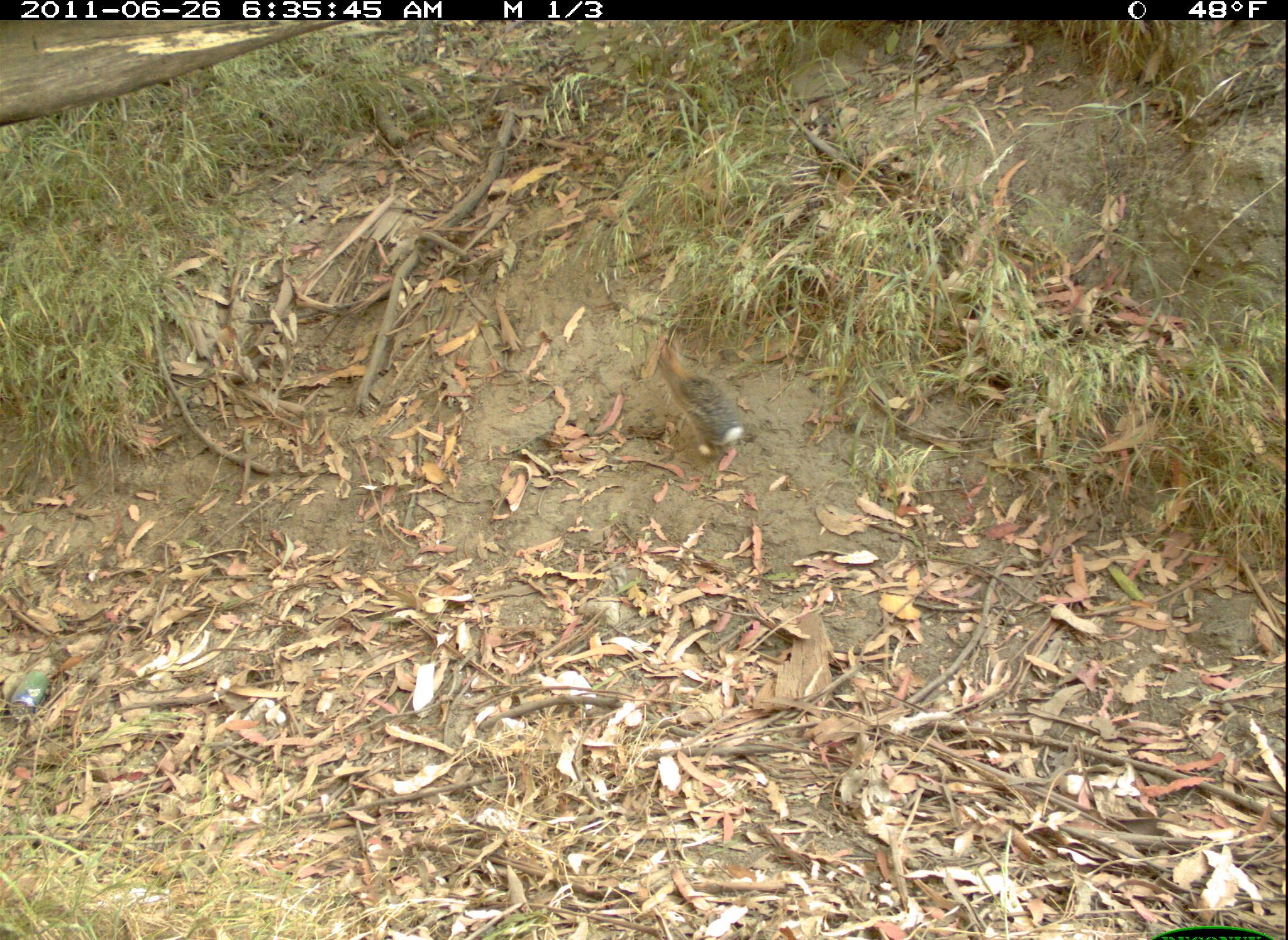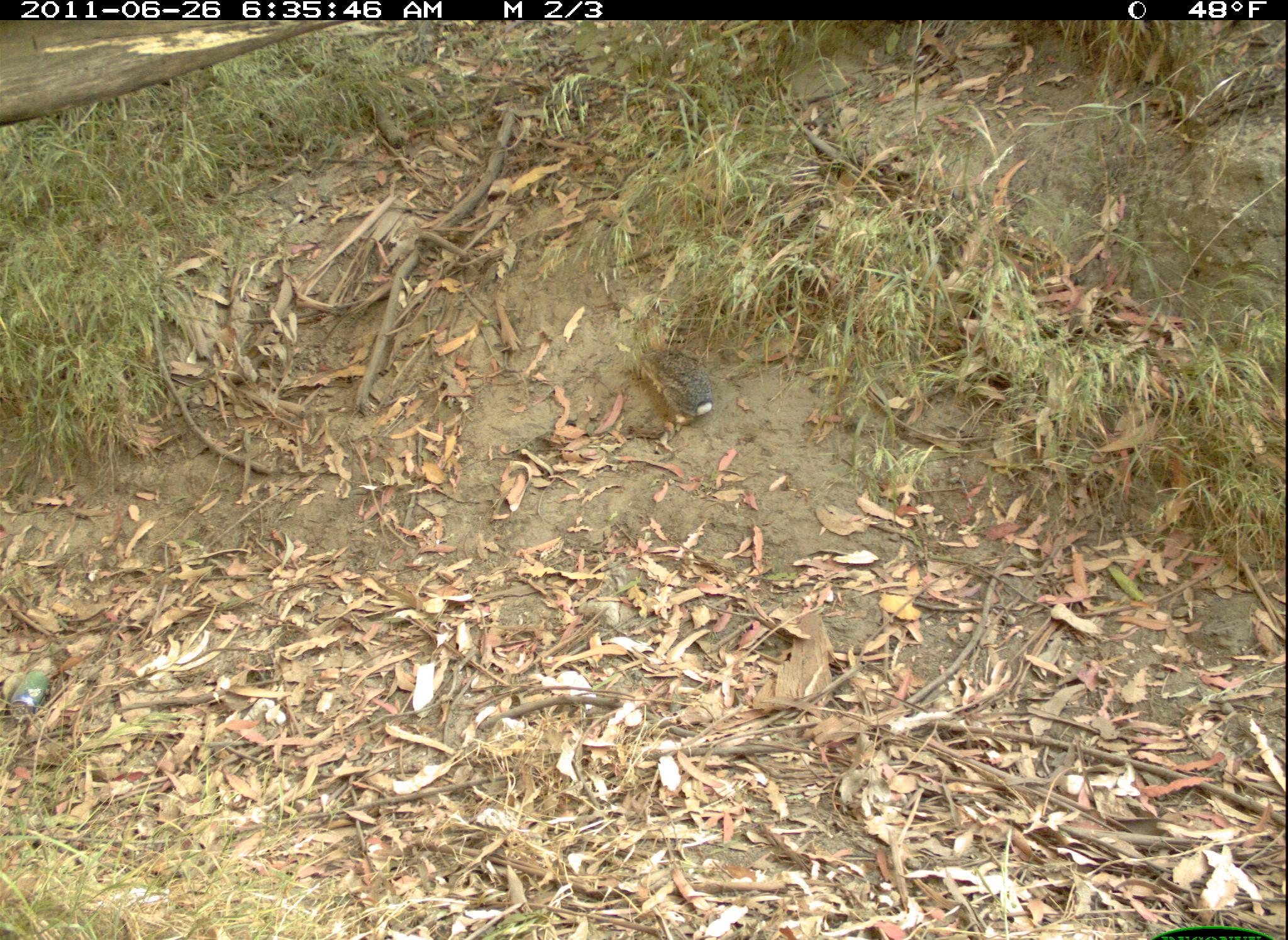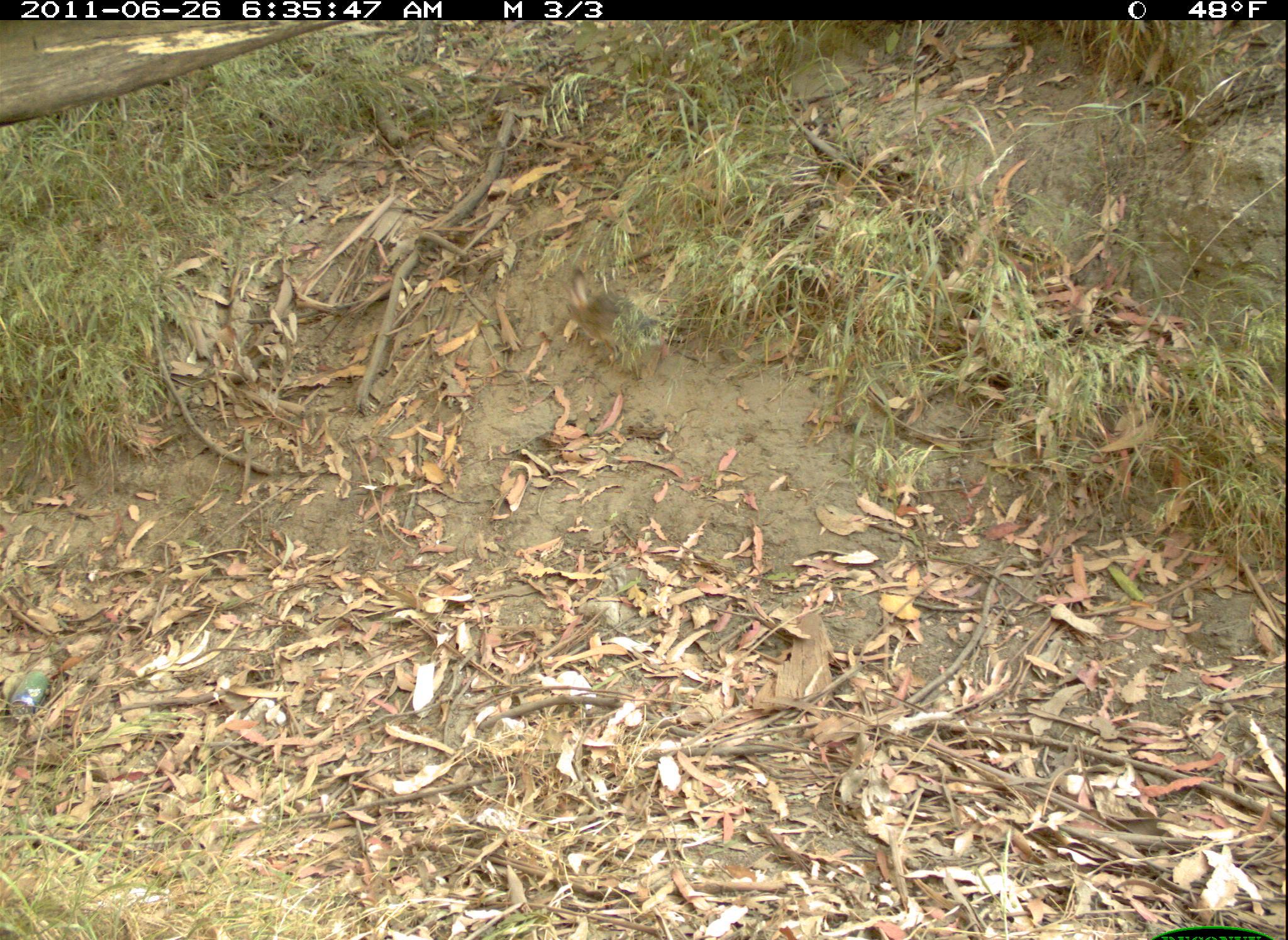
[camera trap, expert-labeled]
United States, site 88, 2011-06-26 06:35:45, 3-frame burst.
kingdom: Animalia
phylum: Chordata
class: Mammalia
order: Lagomorpha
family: Leporidae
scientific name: Leporidae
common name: rabbits and hares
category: rabbit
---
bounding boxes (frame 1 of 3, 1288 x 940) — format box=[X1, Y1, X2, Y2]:
rabbit: box=[658, 340, 760, 470]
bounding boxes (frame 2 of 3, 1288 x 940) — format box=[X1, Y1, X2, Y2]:
rabbit: box=[621, 308, 723, 437]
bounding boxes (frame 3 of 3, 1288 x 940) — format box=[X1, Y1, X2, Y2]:
rabbit: box=[560, 268, 673, 379]